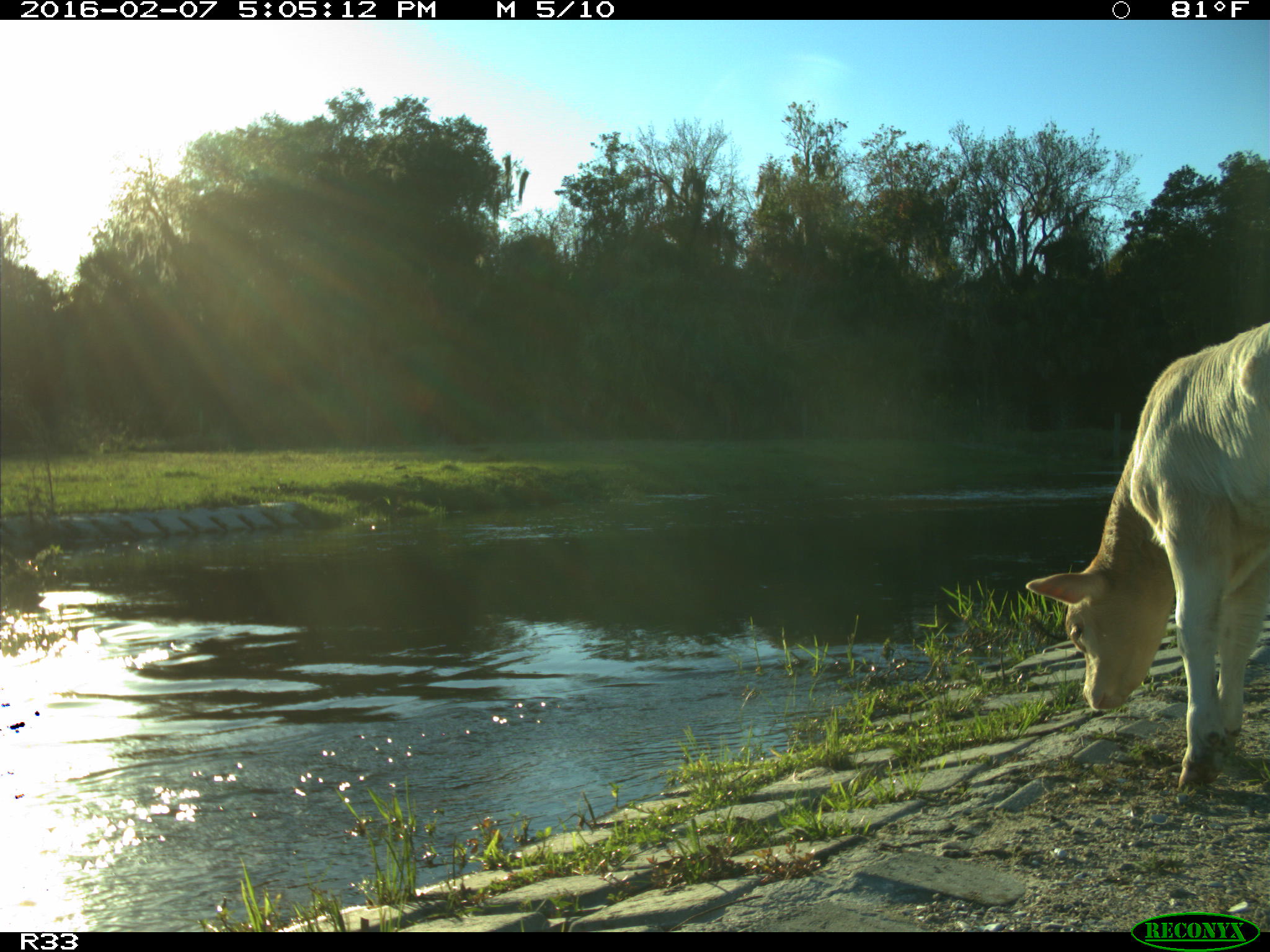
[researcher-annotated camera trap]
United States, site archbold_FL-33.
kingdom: Animalia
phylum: Chordata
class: Mammalia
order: Artiodactyla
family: Bovidae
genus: Bos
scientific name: Bos taurus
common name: domestic cow